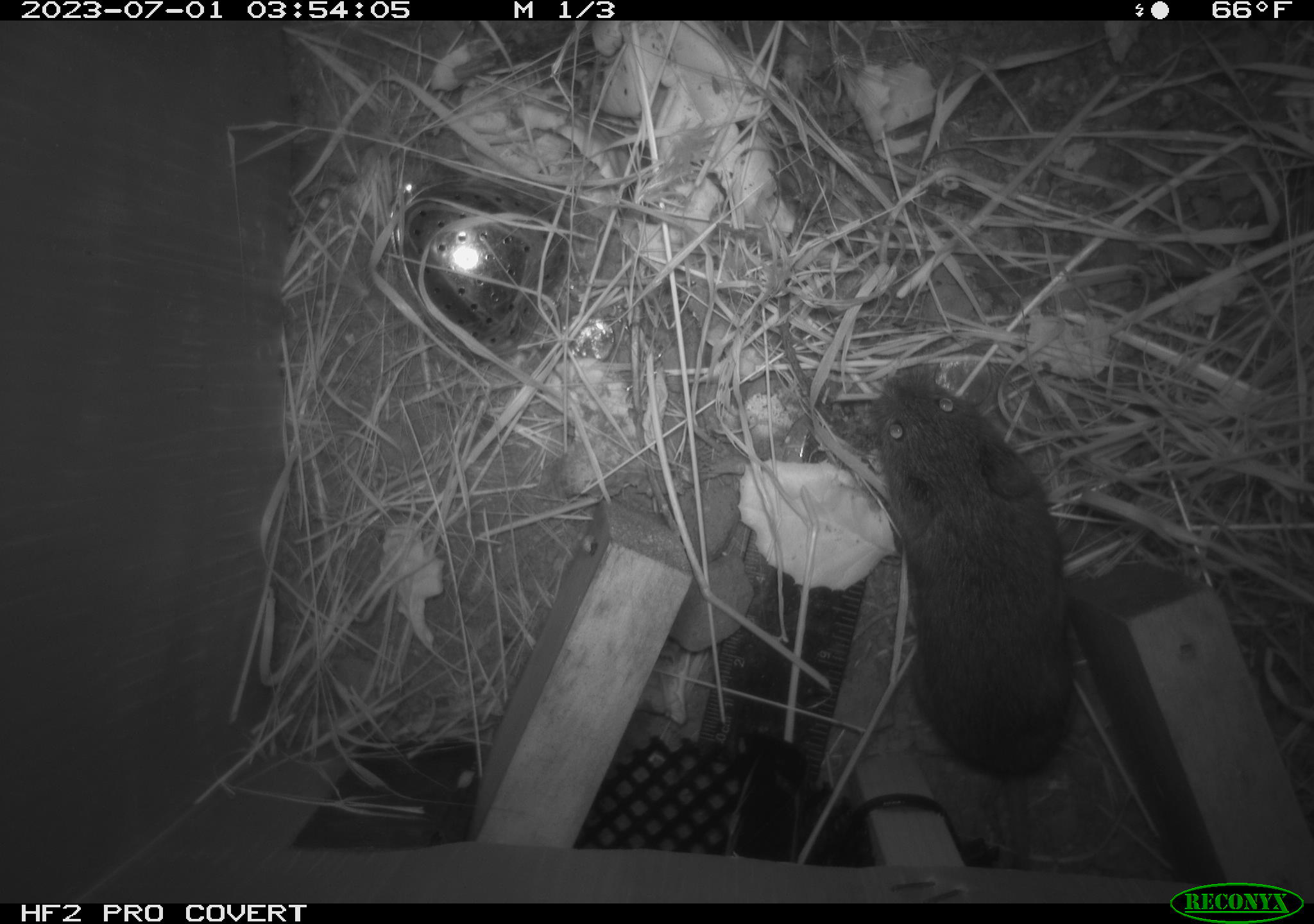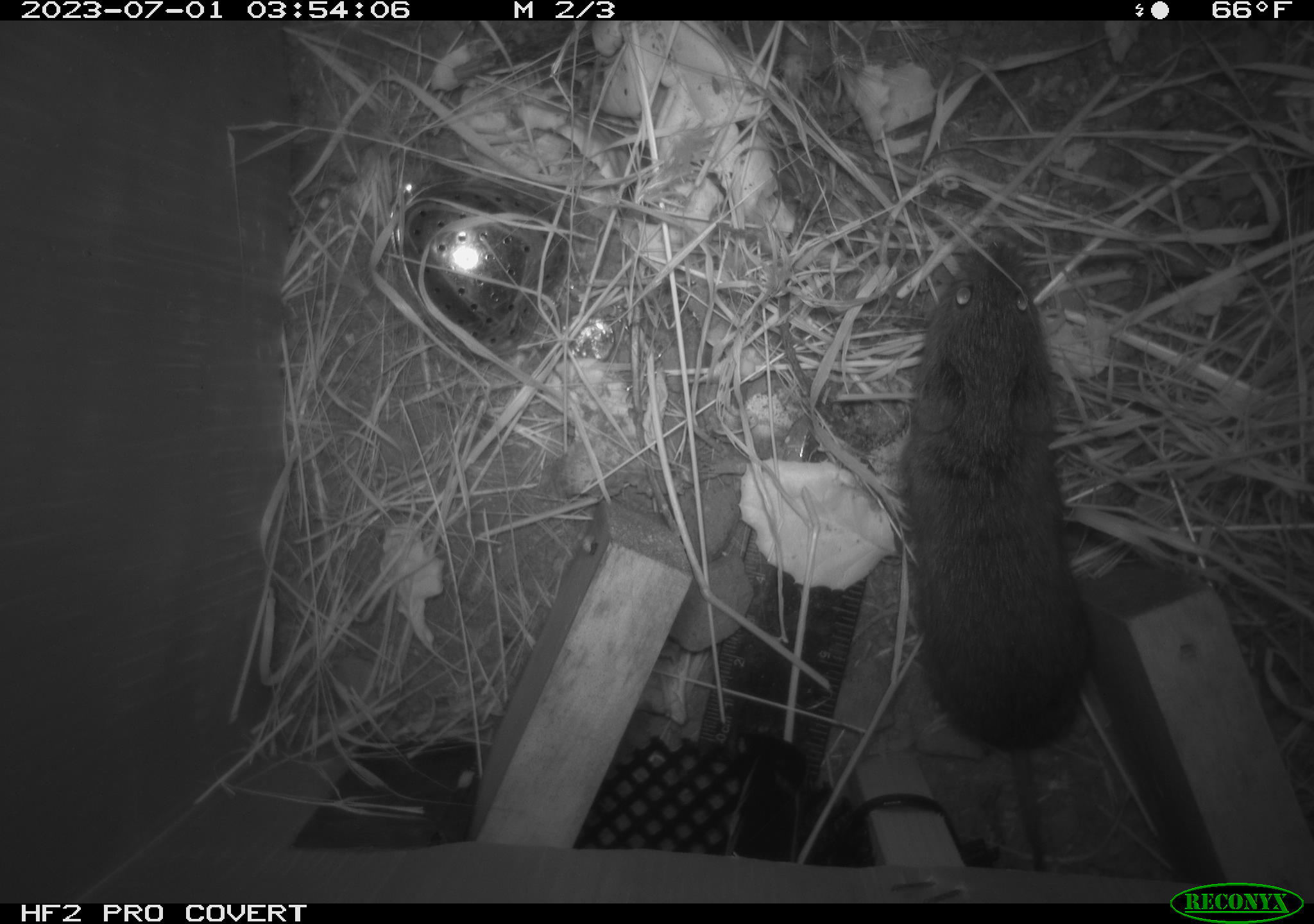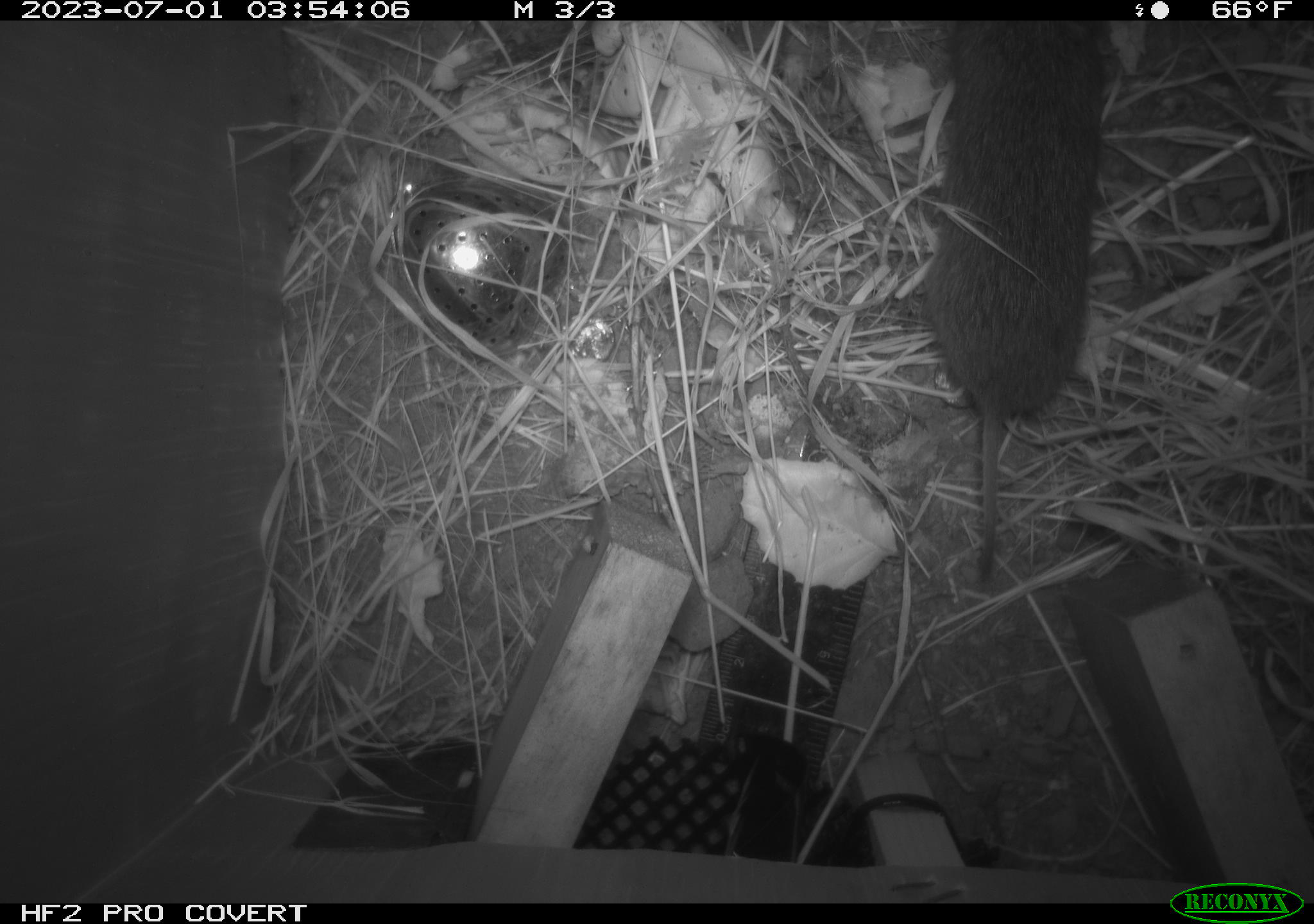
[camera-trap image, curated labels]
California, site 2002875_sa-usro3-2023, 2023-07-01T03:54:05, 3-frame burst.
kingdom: Animalia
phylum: Chordata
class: Mammalia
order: Rodentia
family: Cricetidae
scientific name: Arvicolinae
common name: voles, lemmings, and muskrats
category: arvicolinae subfamily